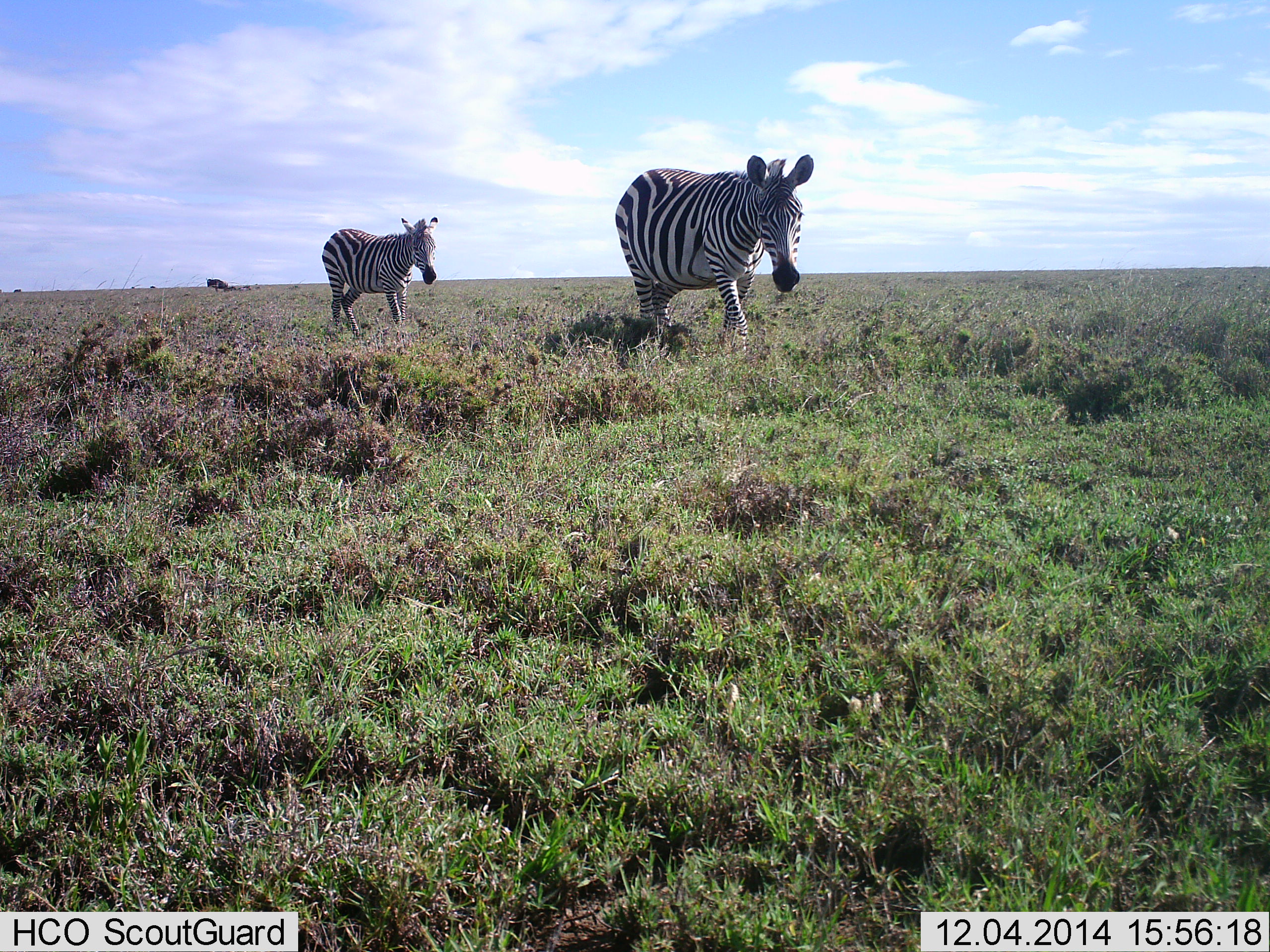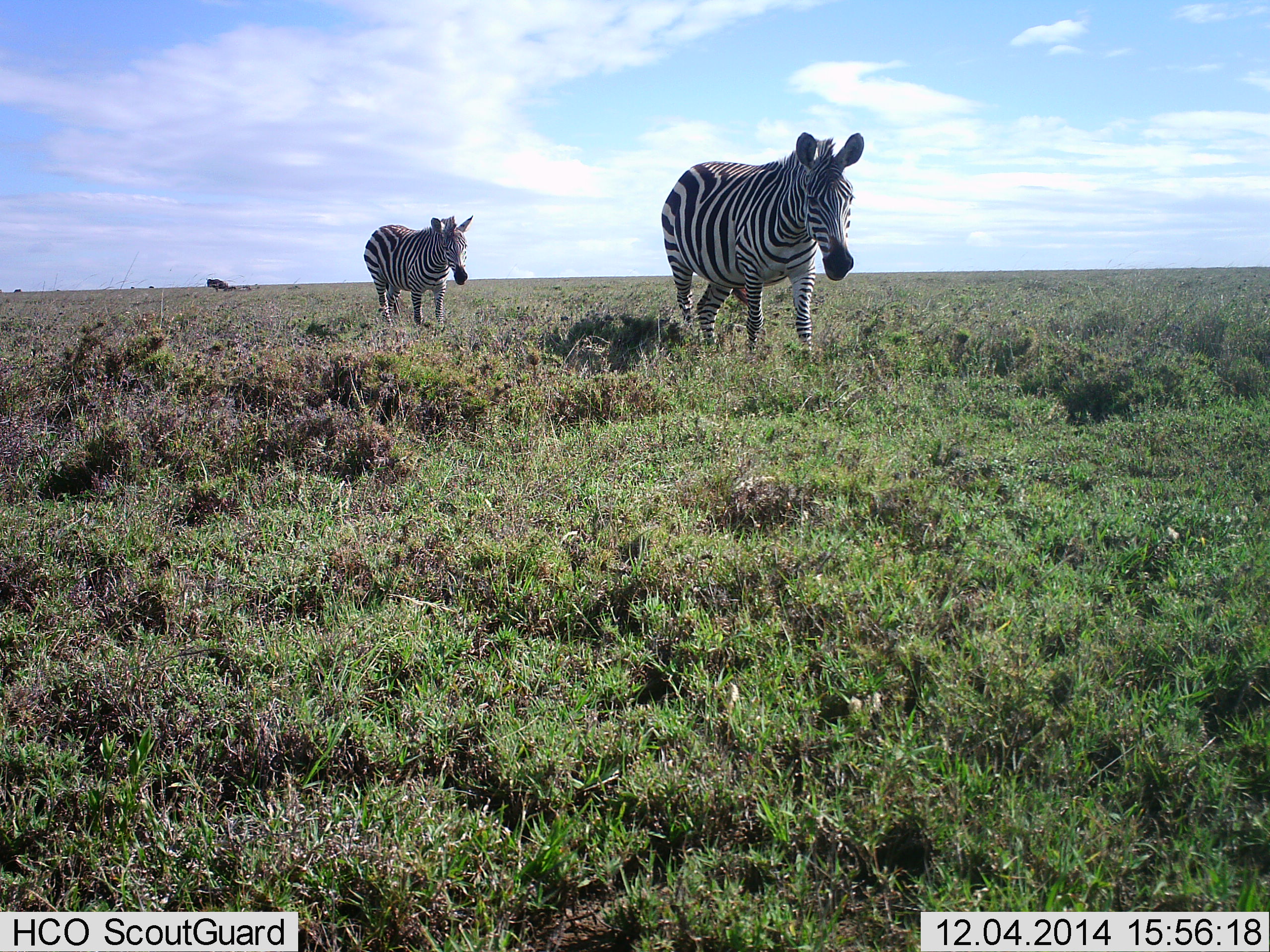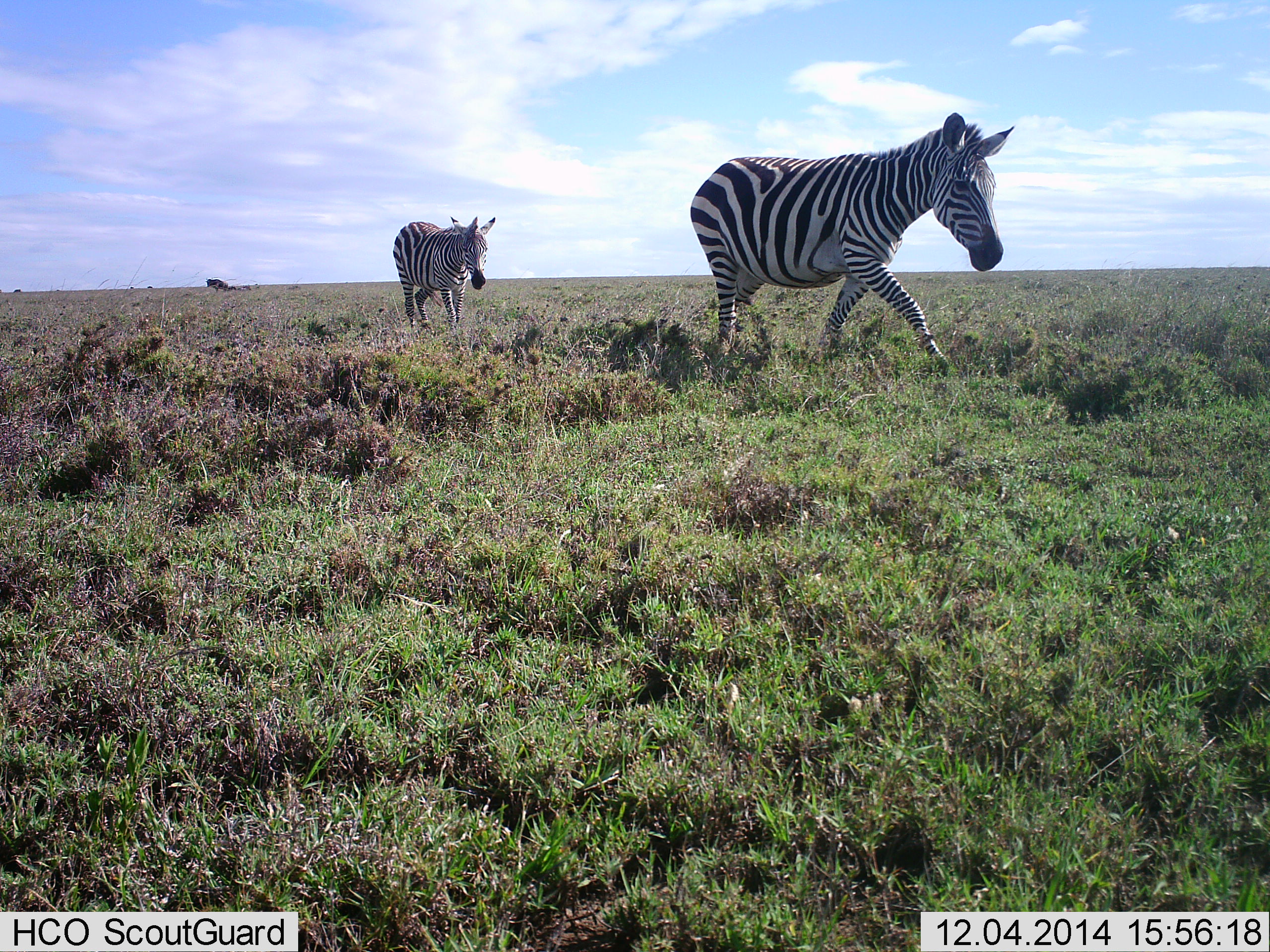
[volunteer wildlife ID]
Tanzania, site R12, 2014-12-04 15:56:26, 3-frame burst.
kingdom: Animalia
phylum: Chordata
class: Mammalia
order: Perissodactyla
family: Equidae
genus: Equus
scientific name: Equus quagga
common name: plains zebra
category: zebra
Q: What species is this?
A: Zebra (plains zebra) (Equus quagga).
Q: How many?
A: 2.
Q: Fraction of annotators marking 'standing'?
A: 0%.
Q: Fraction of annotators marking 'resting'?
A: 0%.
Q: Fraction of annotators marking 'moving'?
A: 100%.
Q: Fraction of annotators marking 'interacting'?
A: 0%.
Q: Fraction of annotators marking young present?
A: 0%.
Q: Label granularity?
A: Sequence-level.